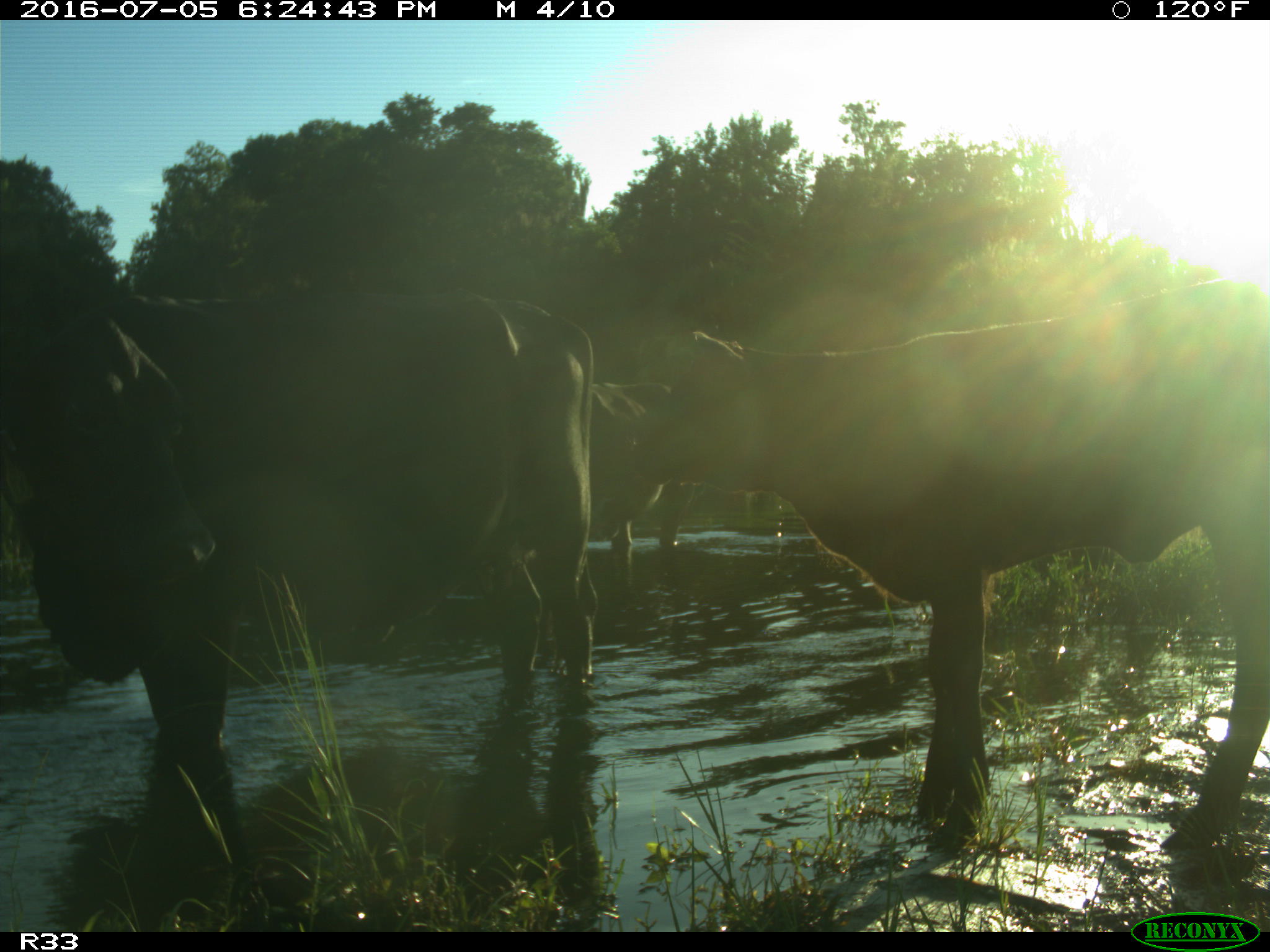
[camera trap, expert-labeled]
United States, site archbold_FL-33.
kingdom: Animalia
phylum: Chordata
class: Mammalia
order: Artiodactyla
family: Bovidae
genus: Bos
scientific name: Bos taurus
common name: domestic cow